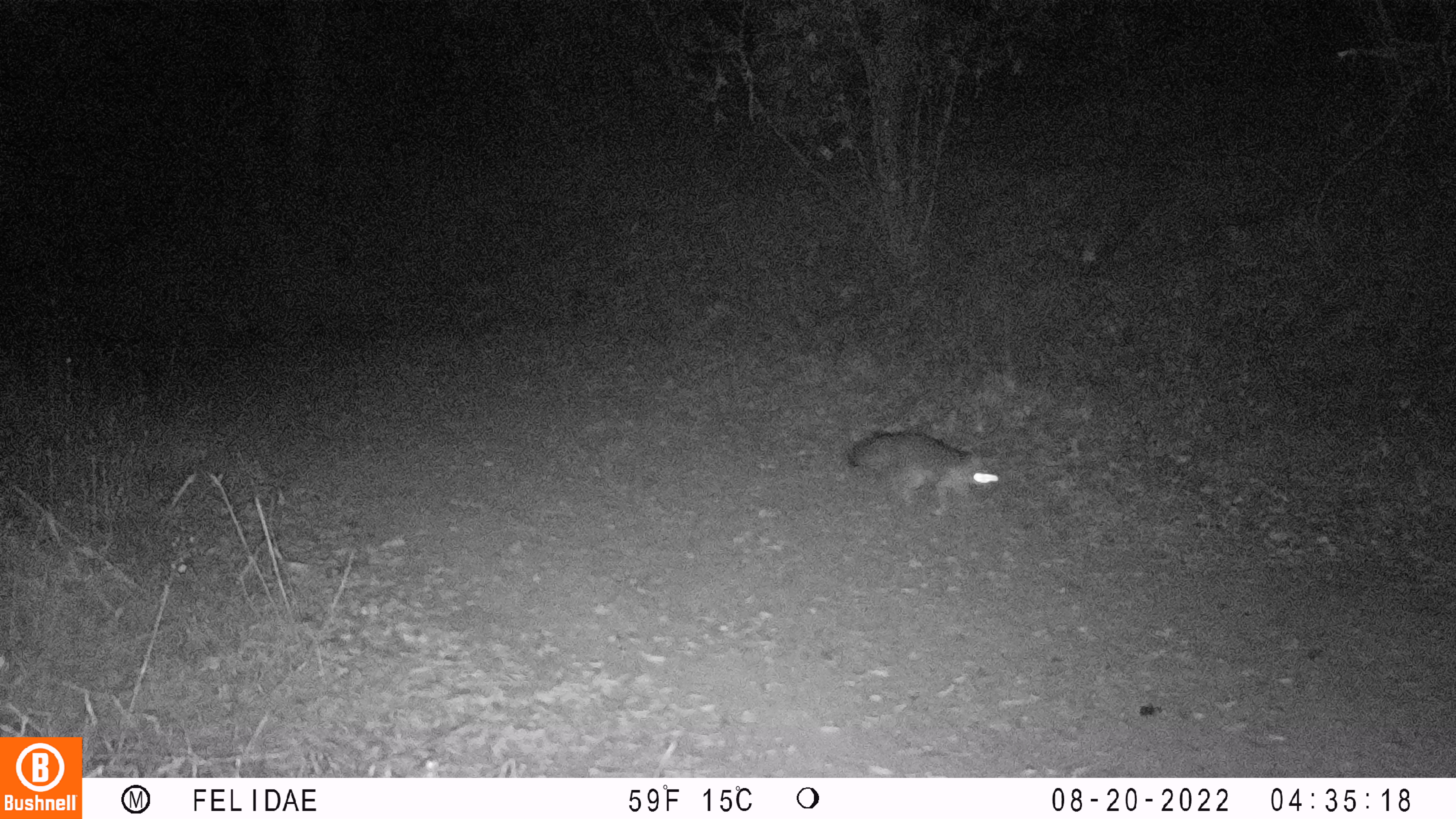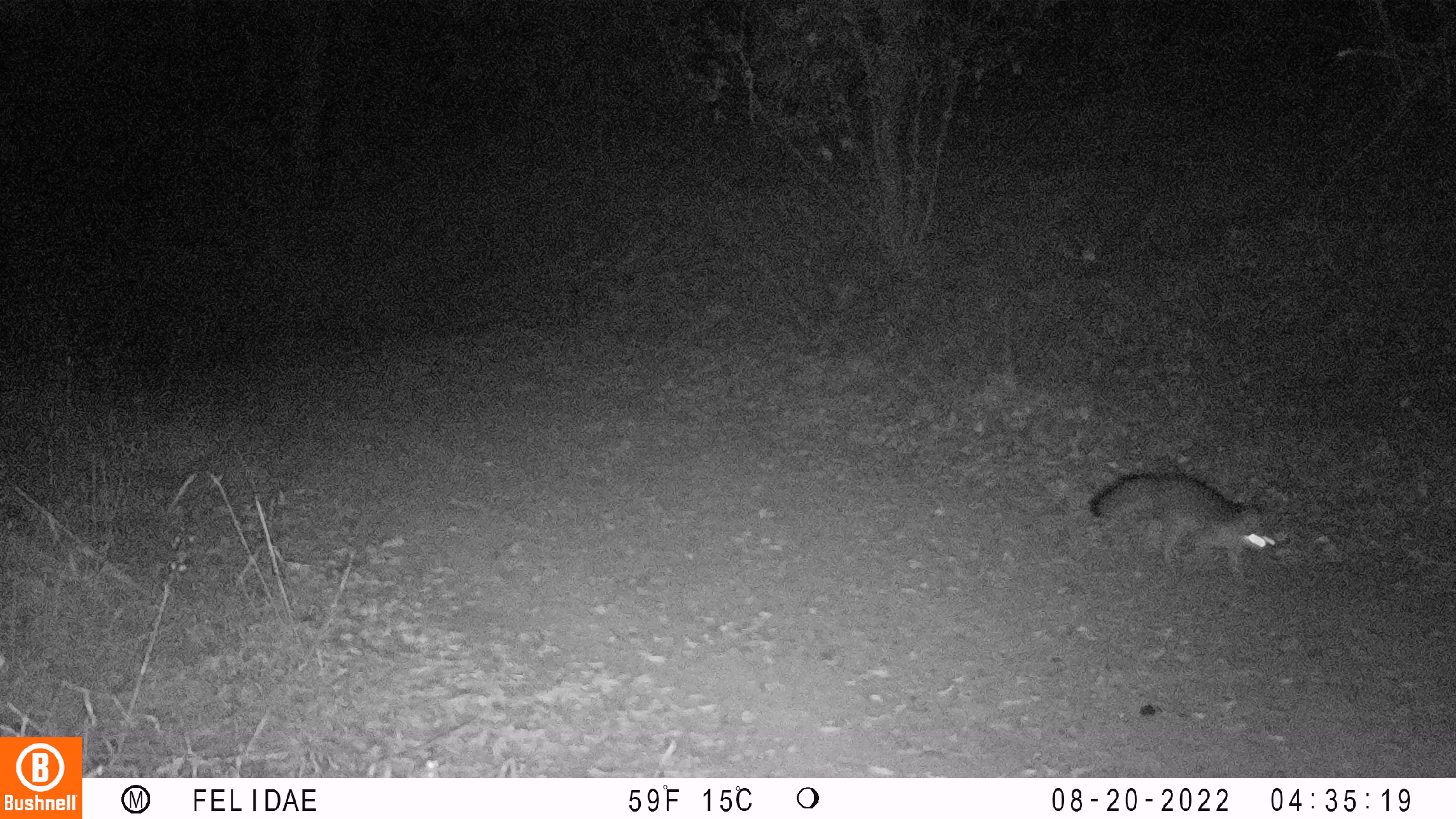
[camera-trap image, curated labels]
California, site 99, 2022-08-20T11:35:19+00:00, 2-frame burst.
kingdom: Animalia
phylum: Chordata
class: Mammalia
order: Carnivora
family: Canidae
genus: Urocyon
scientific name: Urocyon cinereoargenteus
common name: gray fox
Gray fox (Urocyon cinereoargenteus).